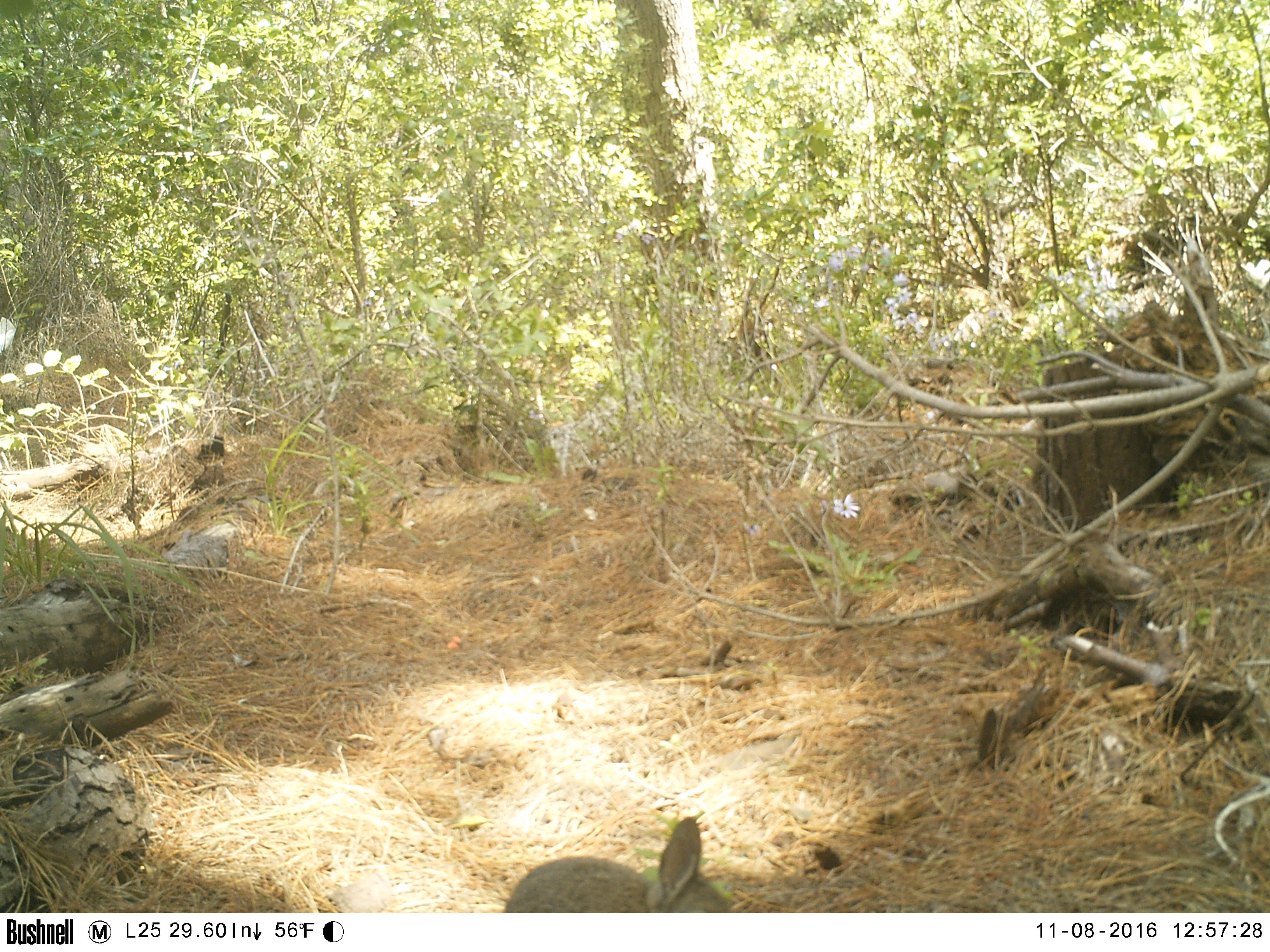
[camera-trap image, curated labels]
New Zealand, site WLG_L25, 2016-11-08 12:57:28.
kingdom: Animalia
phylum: Chordata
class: Mammalia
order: Lagomorpha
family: Leporidae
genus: Oryctolagus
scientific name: Oryctolagus cuniculus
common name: european rabbit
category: rabbit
Rabbit (european rabbit) (Oryctolagus cuniculus).